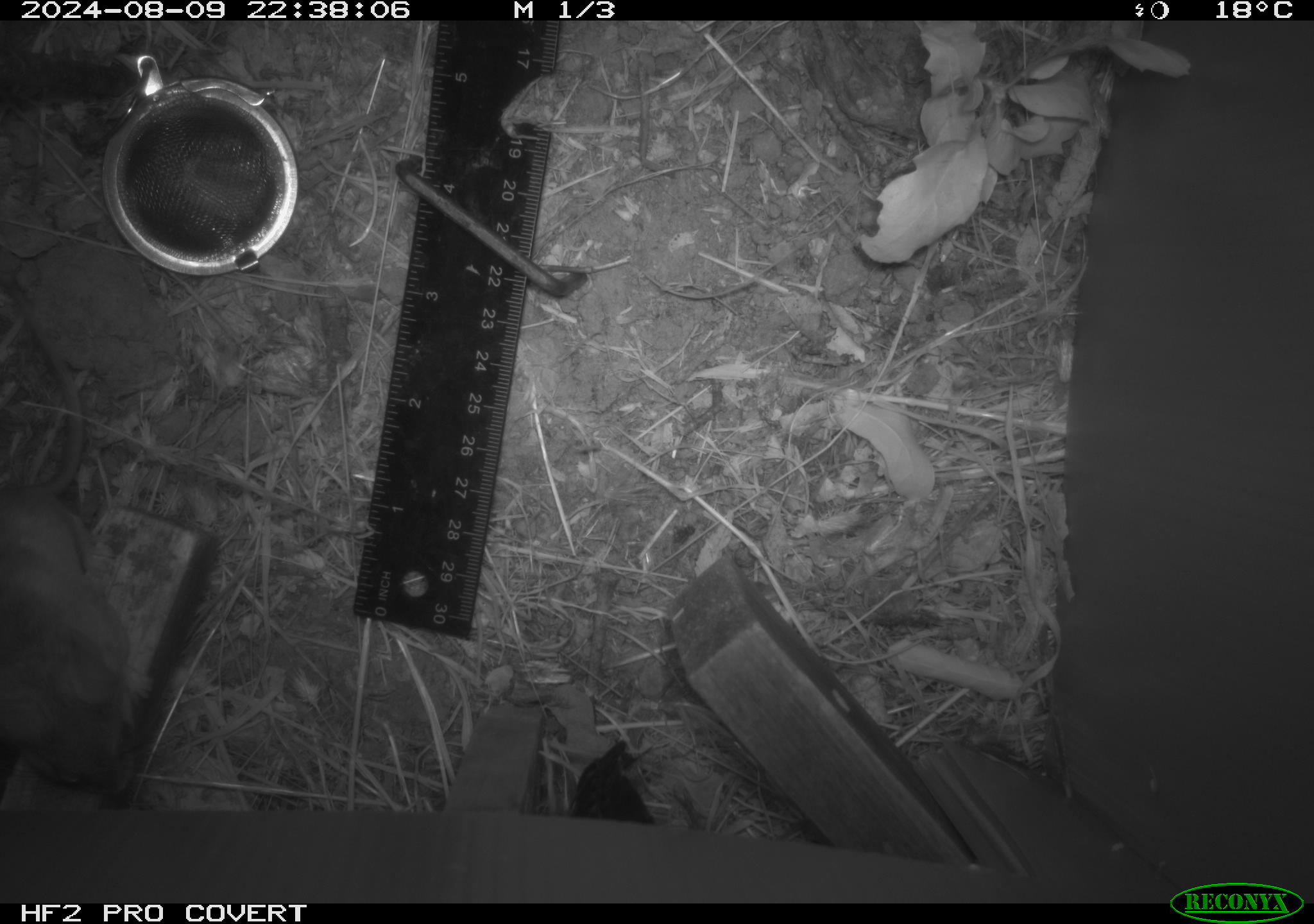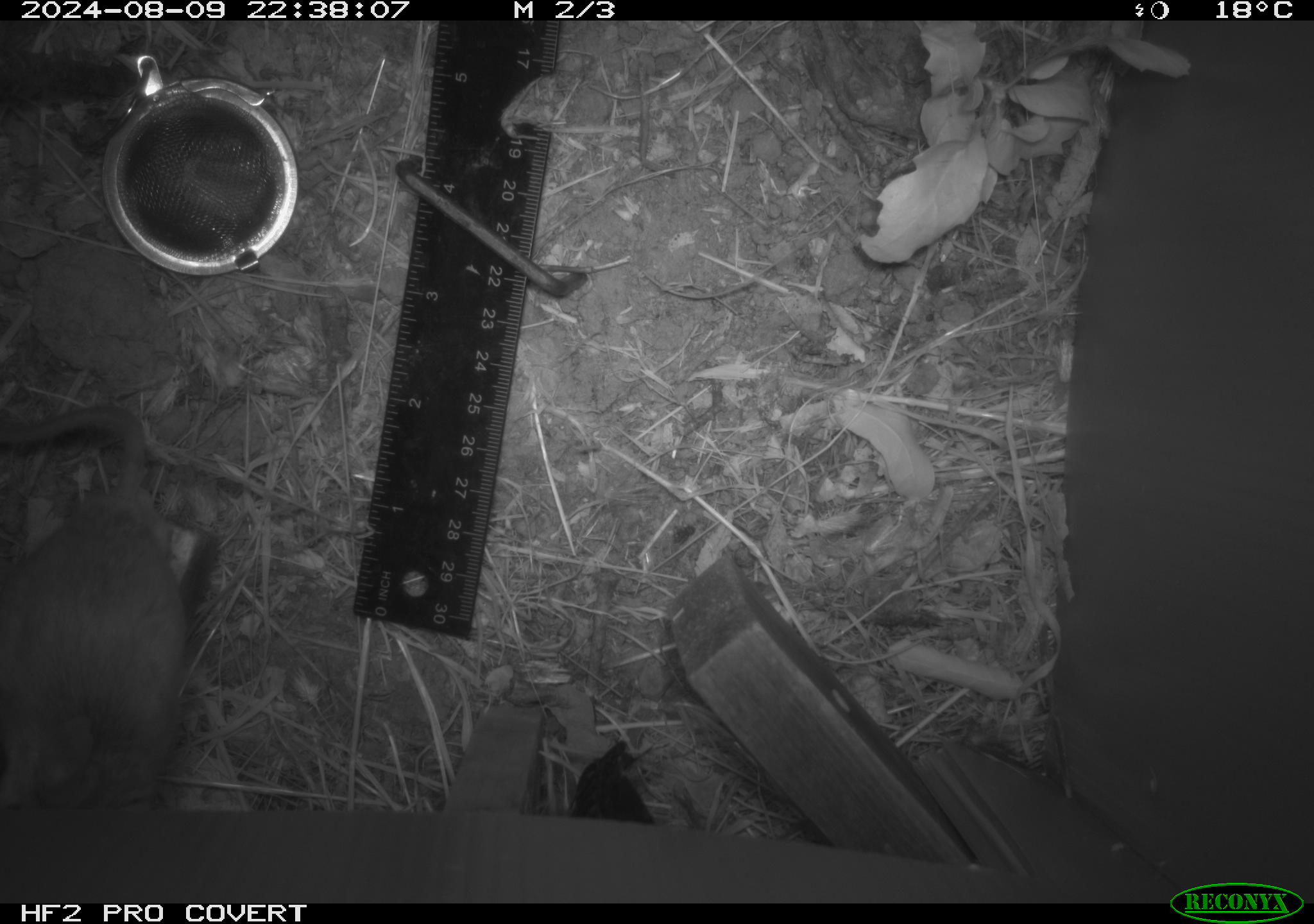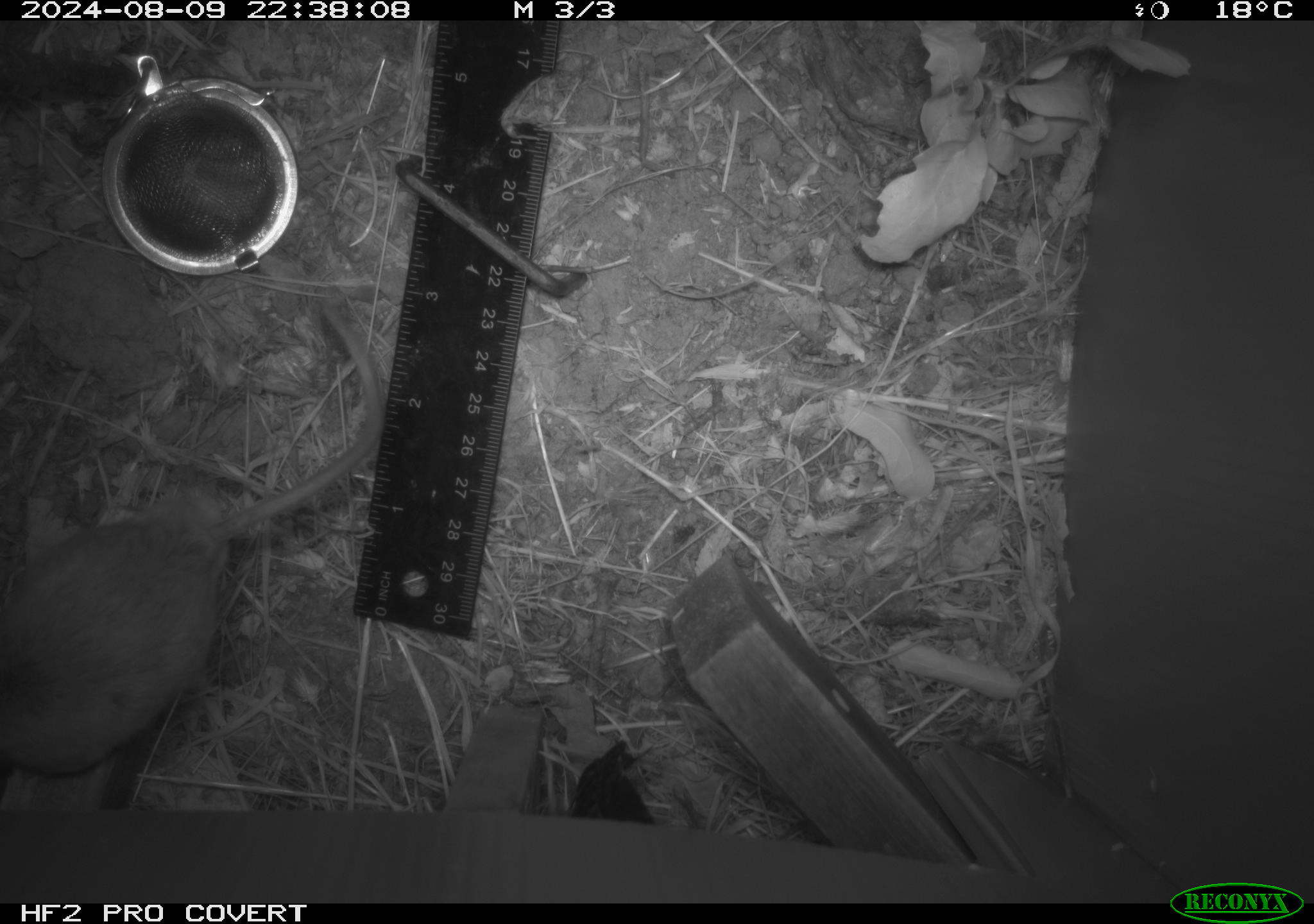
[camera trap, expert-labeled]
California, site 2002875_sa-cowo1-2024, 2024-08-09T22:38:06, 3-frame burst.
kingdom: Animalia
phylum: Chordata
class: Mammalia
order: Rodentia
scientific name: Rodentia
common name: mouse species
Mouse species (Rodentia).